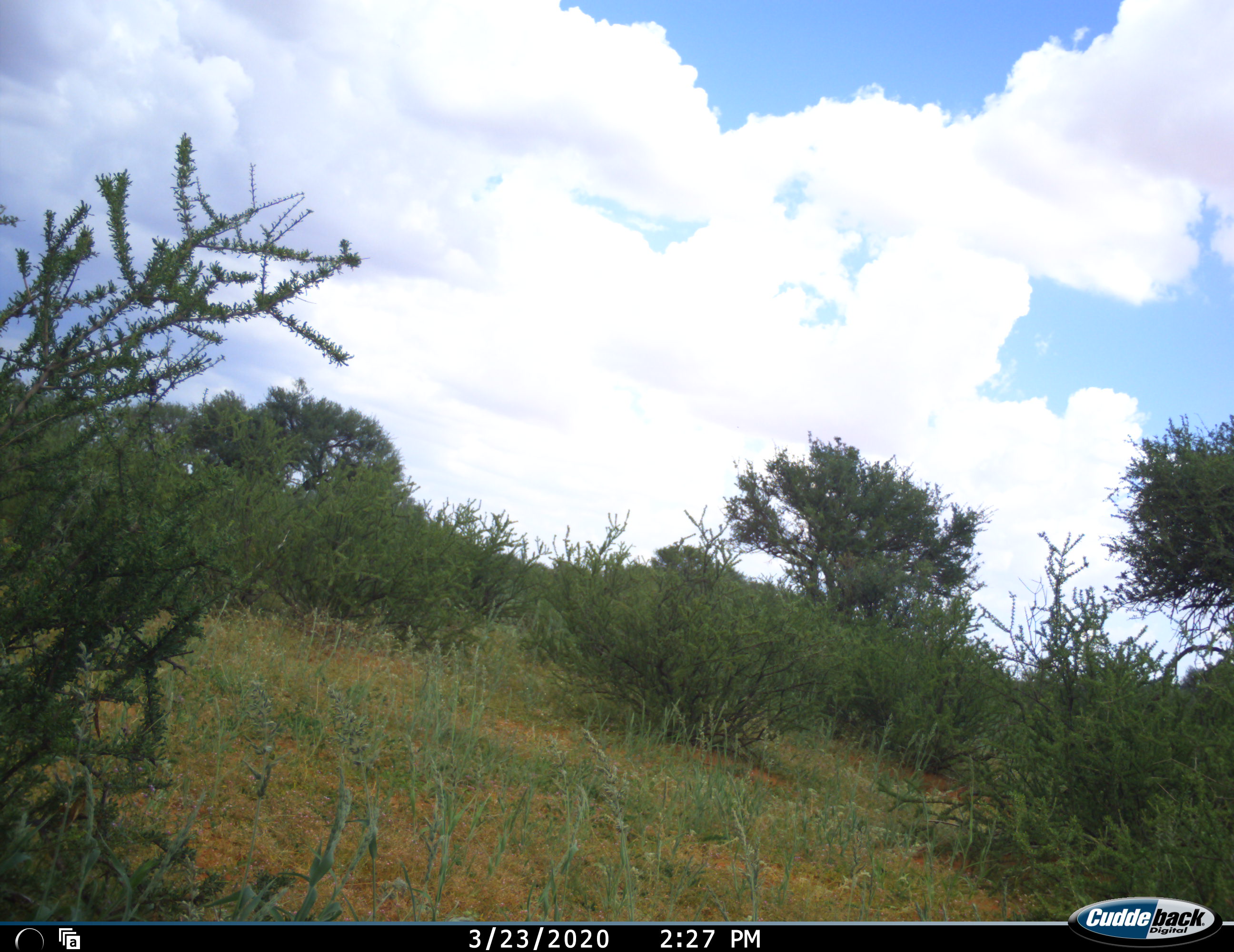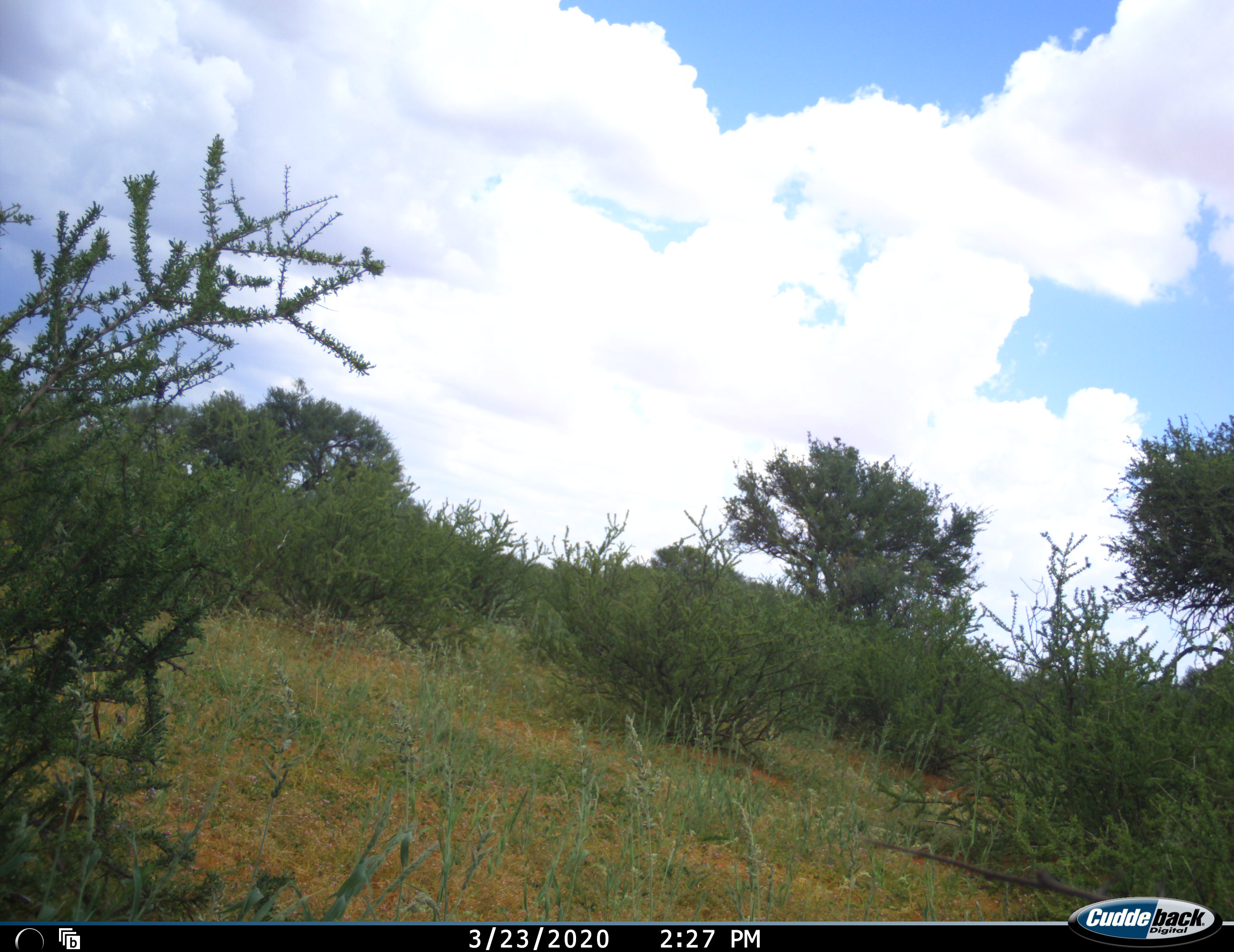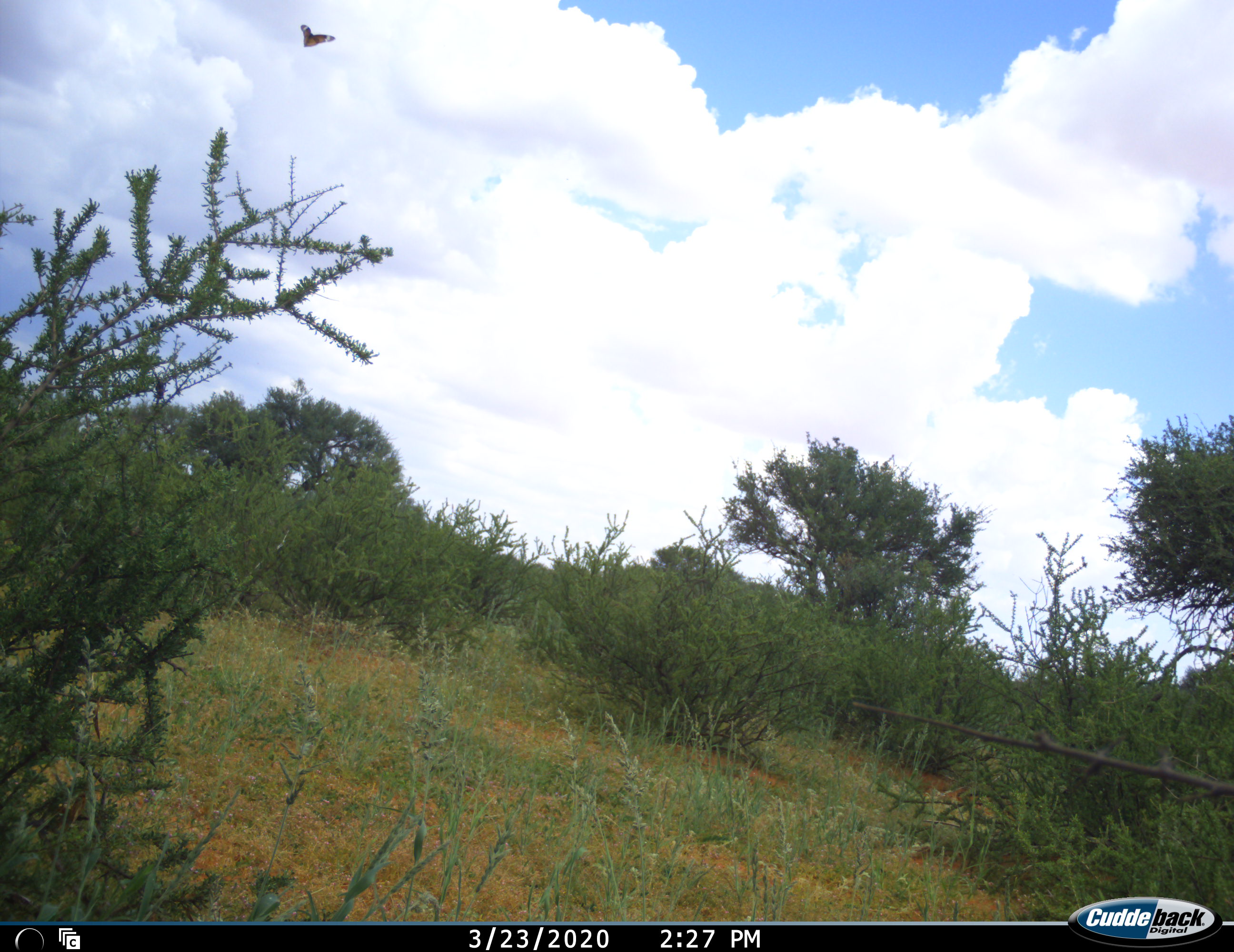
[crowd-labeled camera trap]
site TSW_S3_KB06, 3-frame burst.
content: unidentified animal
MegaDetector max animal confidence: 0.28